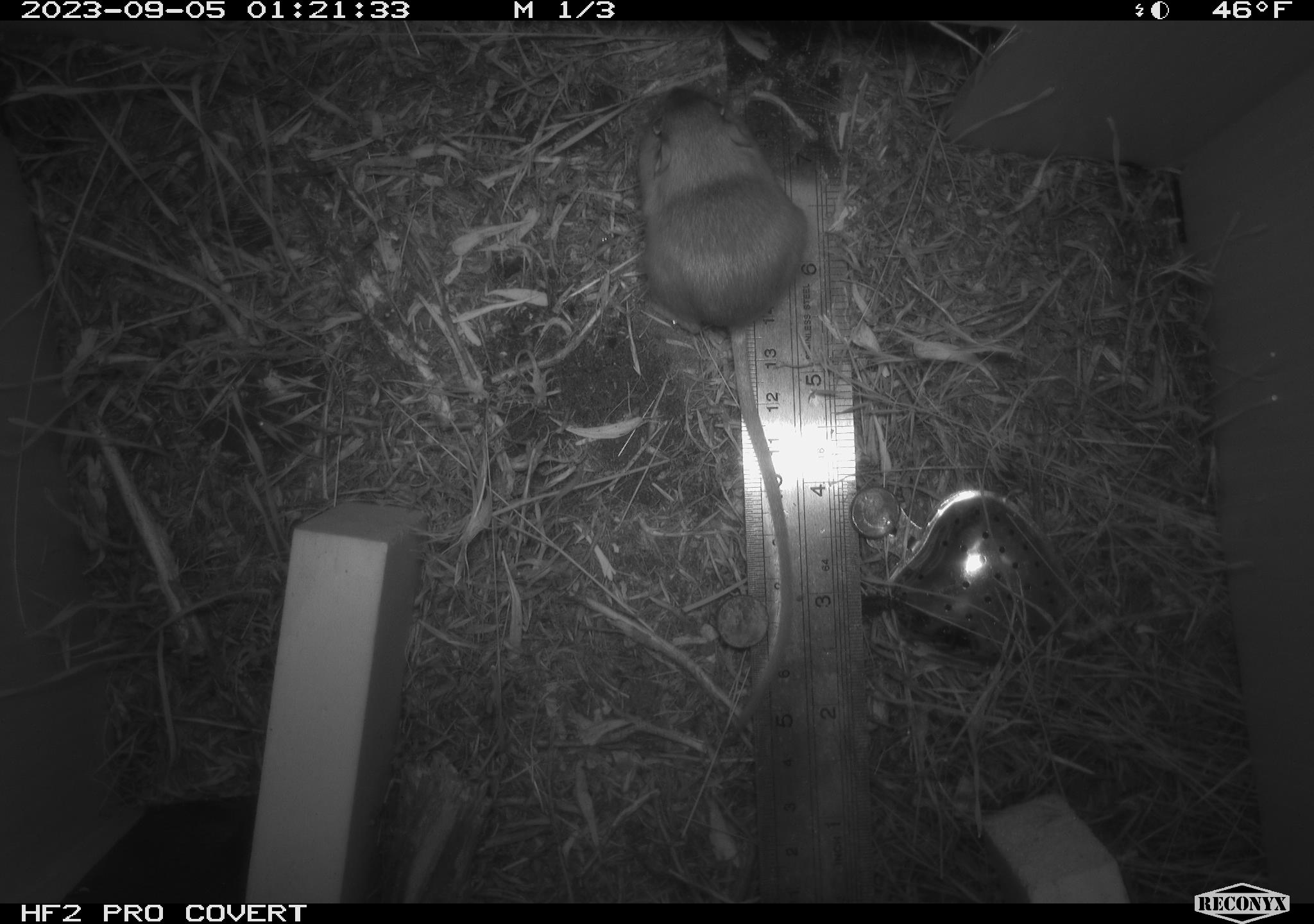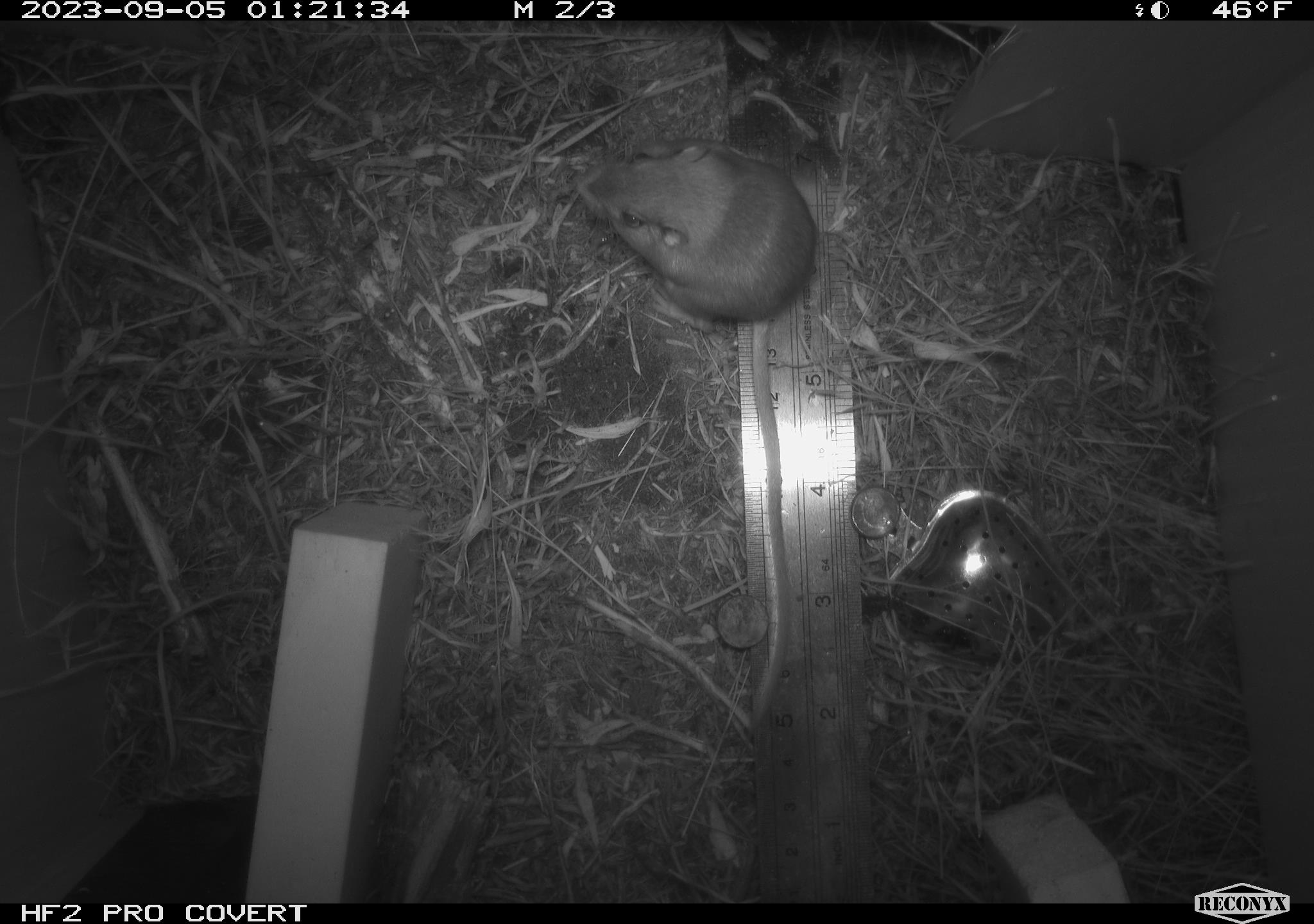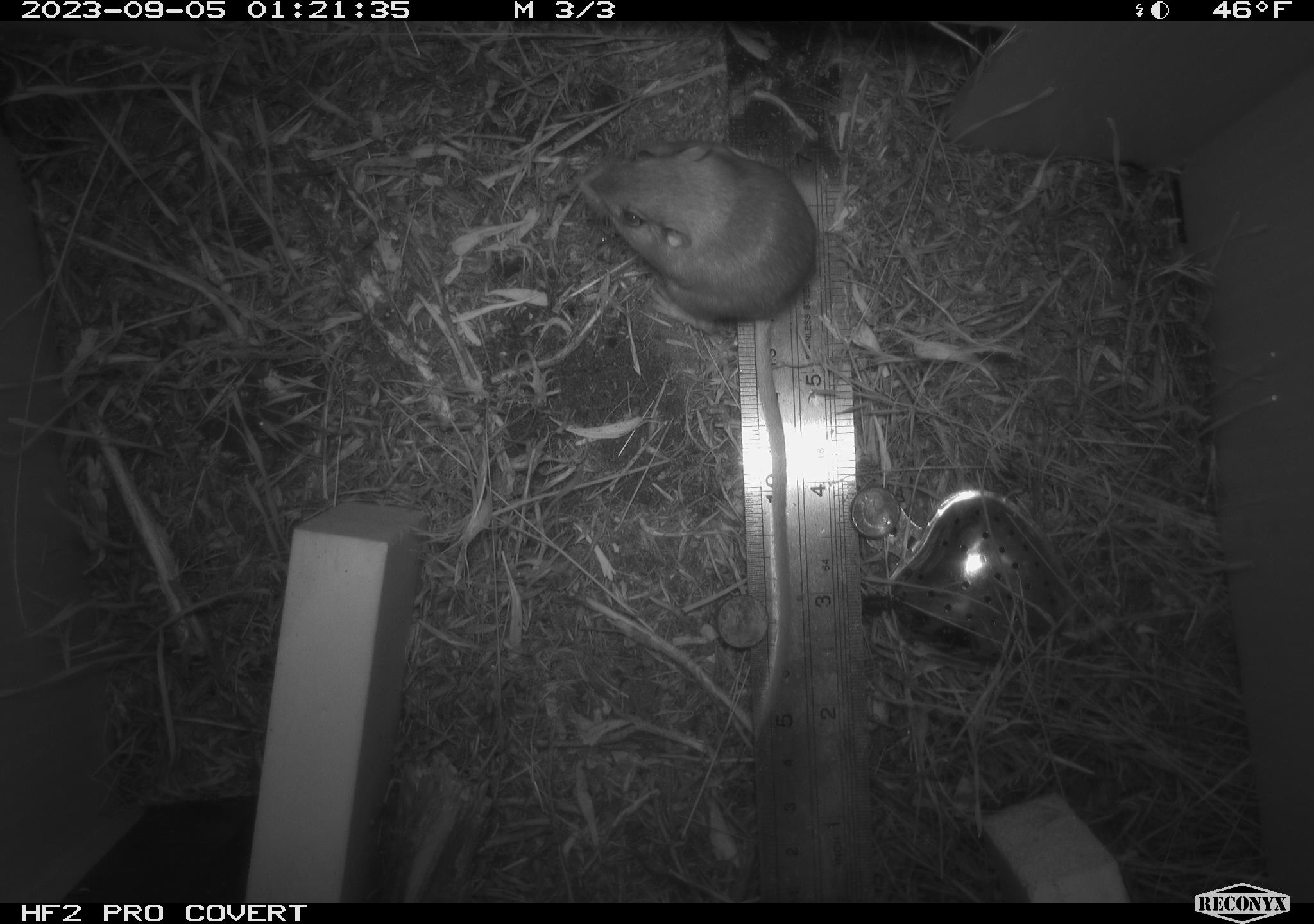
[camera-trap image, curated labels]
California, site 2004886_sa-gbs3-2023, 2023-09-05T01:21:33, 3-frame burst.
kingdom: Animalia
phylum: Chordata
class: Mammalia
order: Rodentia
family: Heteromyidae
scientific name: Heteromyidae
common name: kangaroo rats and pocket mice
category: heteromyidae family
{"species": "heteromyidae family (kangaroo rats and pocket mice) (Heteromyidae)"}